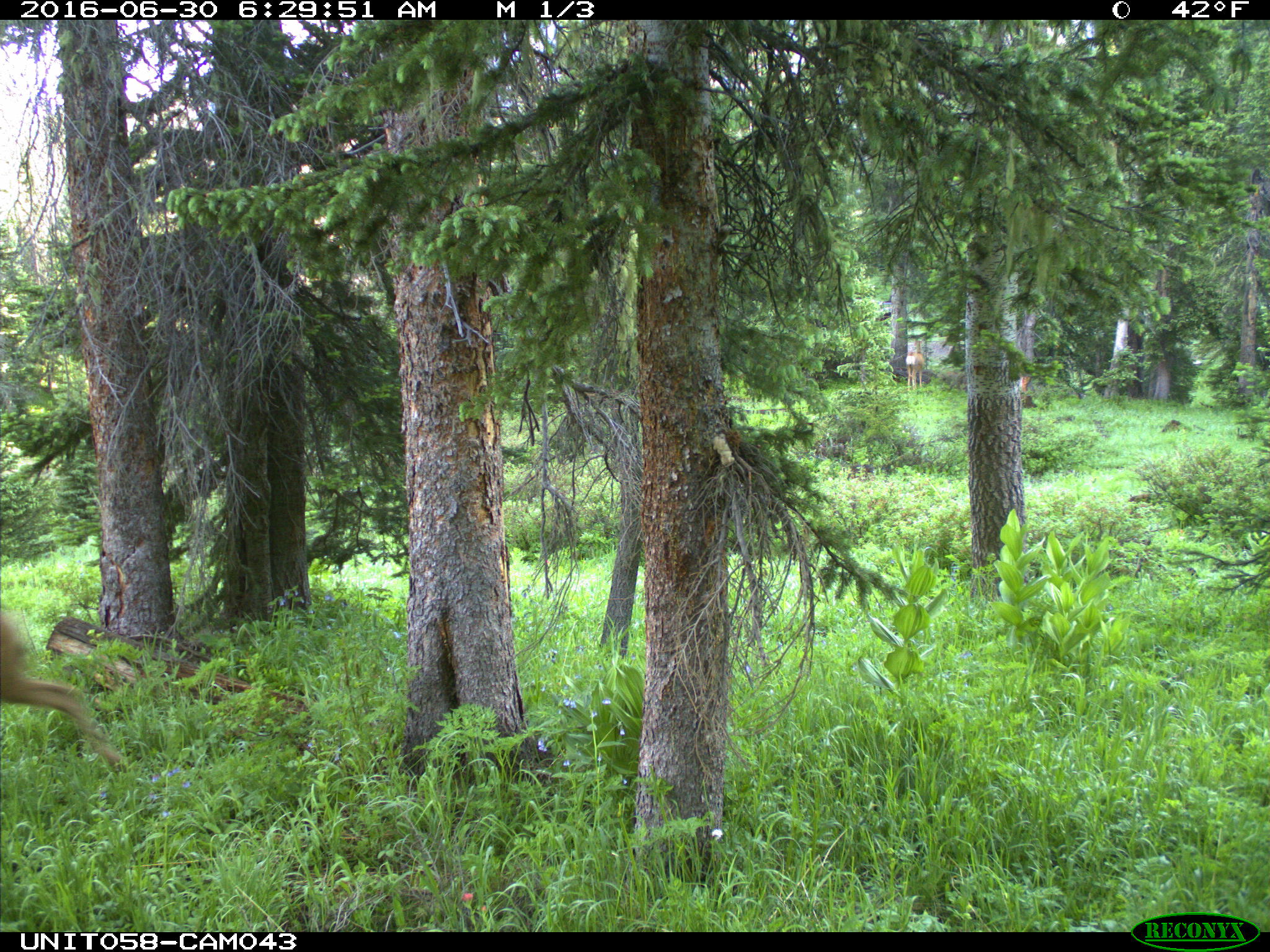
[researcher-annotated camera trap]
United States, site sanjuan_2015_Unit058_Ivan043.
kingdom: Animalia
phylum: Chordata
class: Mammalia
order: Artiodactyla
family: Cervidae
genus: Odocoileus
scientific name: Odocoileus hemionus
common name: mule deer